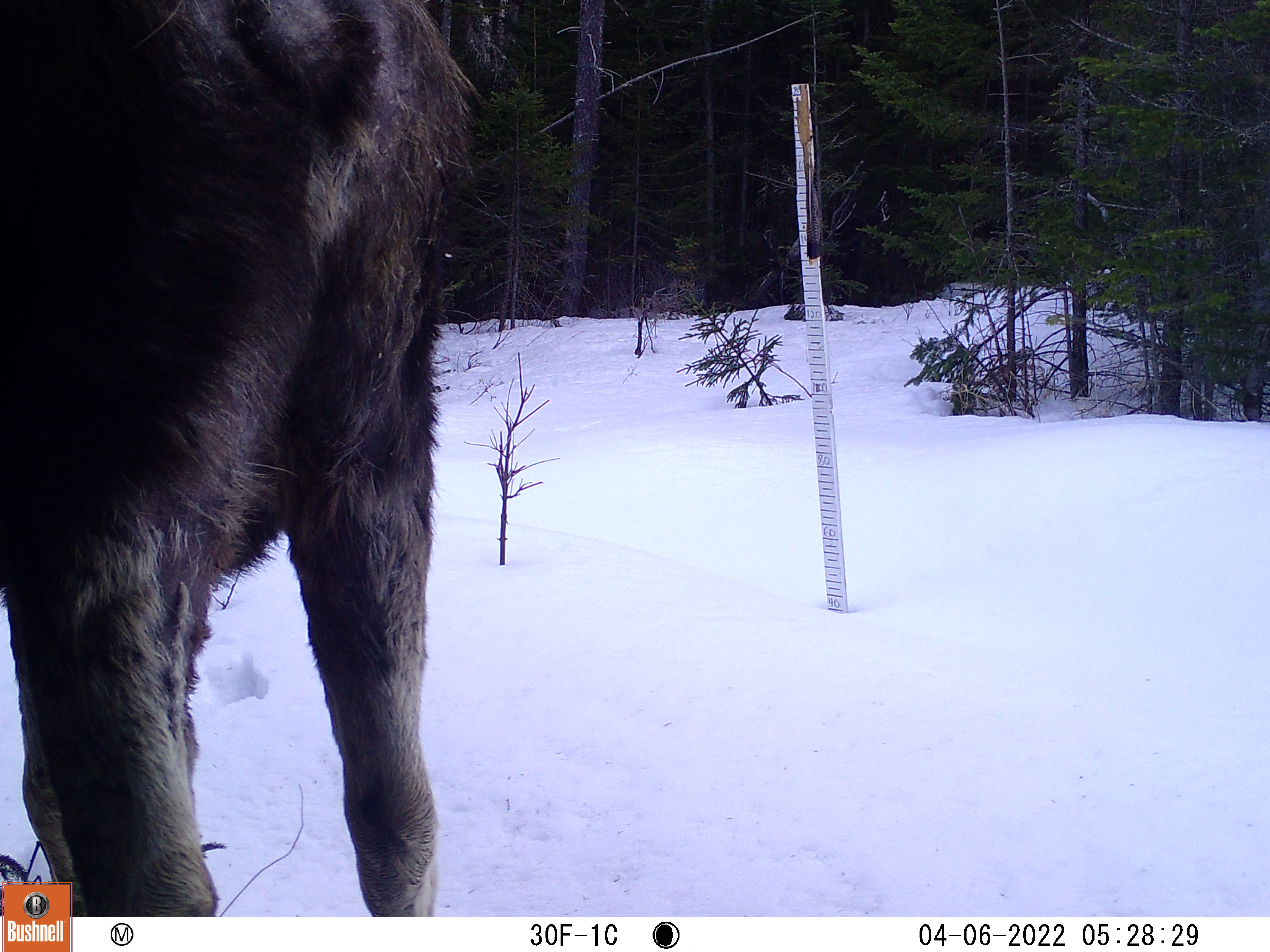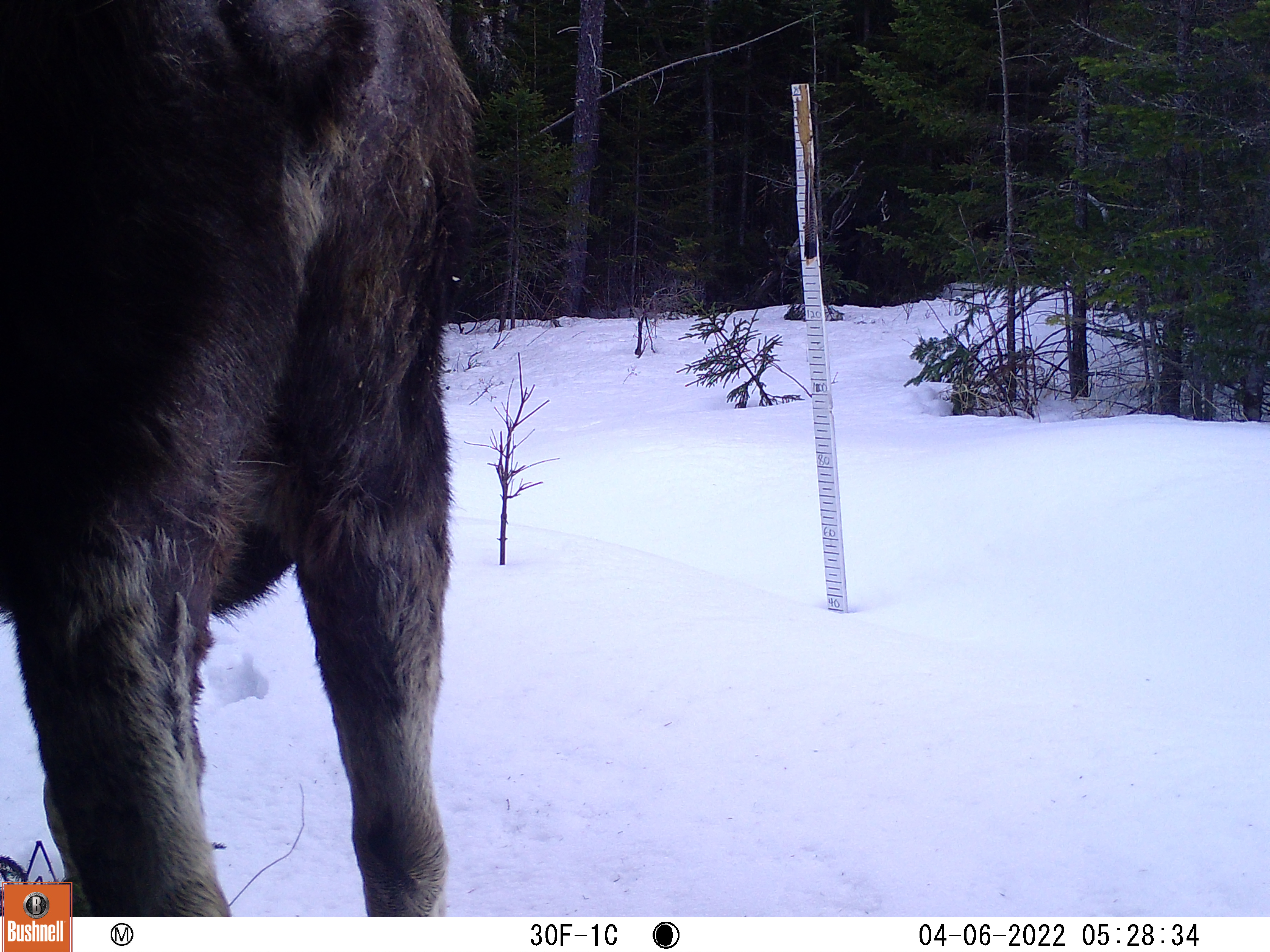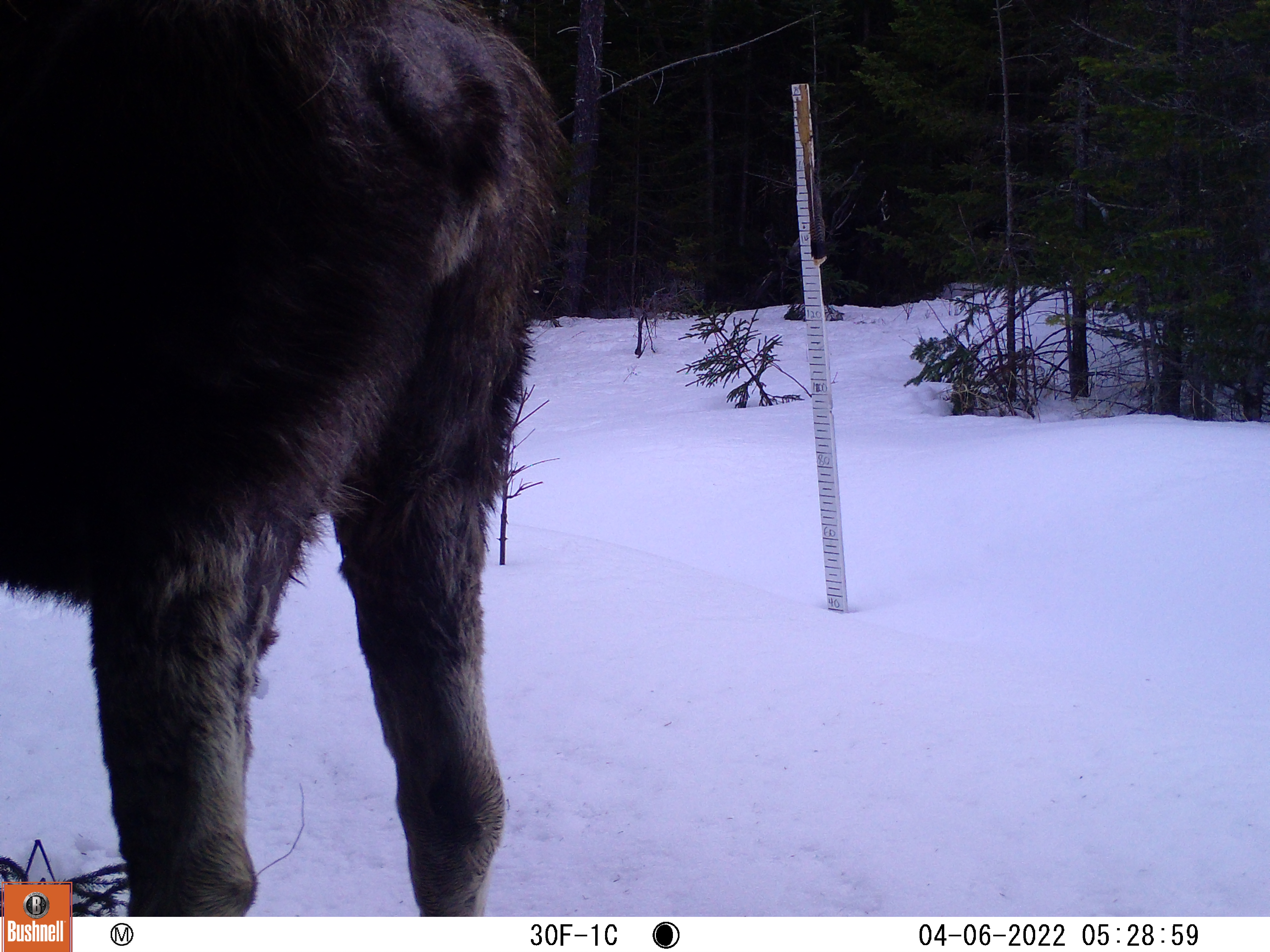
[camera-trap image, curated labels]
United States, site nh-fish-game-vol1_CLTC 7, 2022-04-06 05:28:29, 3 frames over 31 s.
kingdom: Animalia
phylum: Chordata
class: Mammalia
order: Artiodactyla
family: Cervidae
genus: Alces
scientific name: Alces alces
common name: moose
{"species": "moose (Alces alces)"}